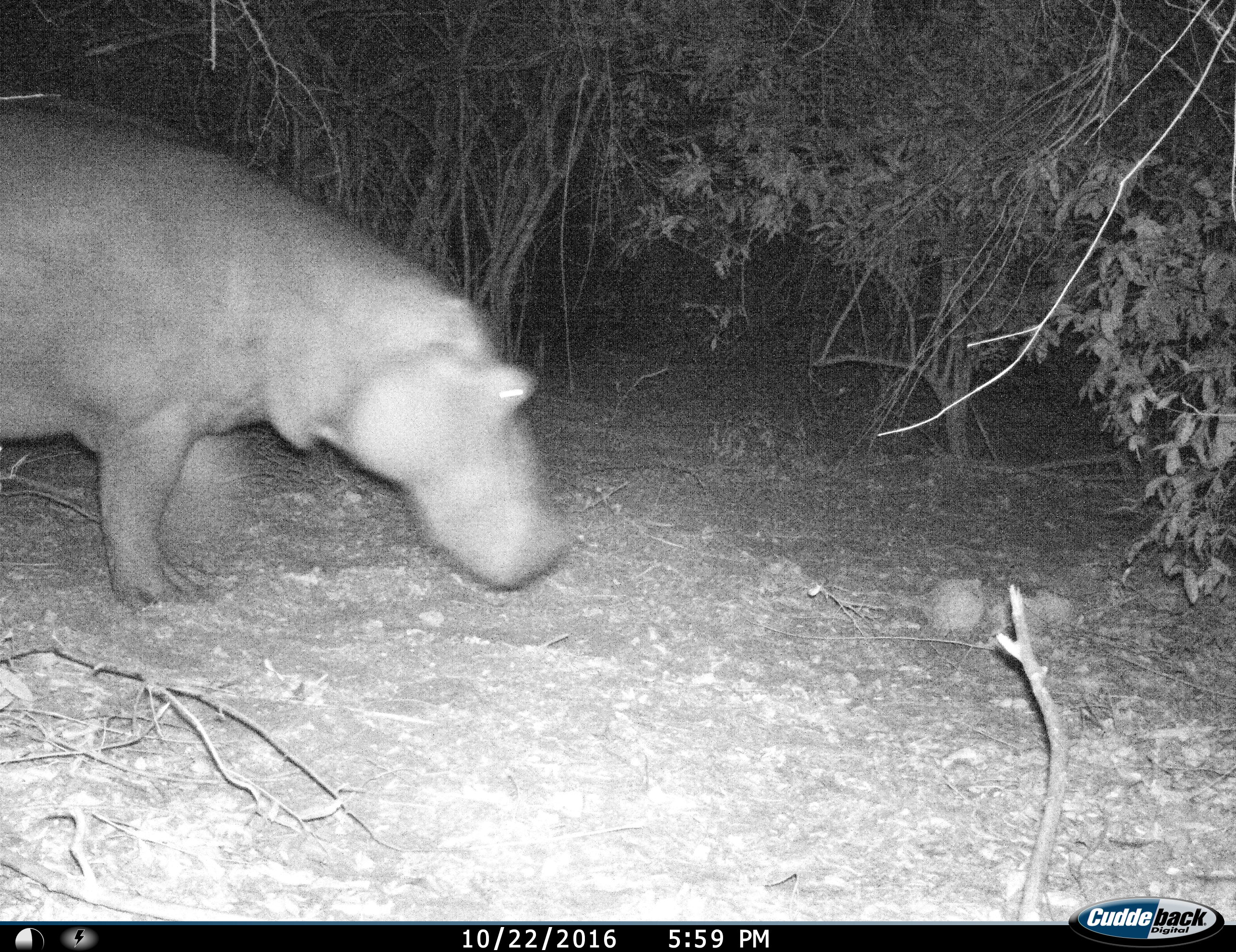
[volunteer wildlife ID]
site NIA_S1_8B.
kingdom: Animalia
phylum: Chordata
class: Mammalia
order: Artiodactyla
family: Hippopotamidae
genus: Hippopotamus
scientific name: Hippopotamus amphibius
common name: hippopotamus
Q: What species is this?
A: Hippopotamus (Hippopotamus amphibius).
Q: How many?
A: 1.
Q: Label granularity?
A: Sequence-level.